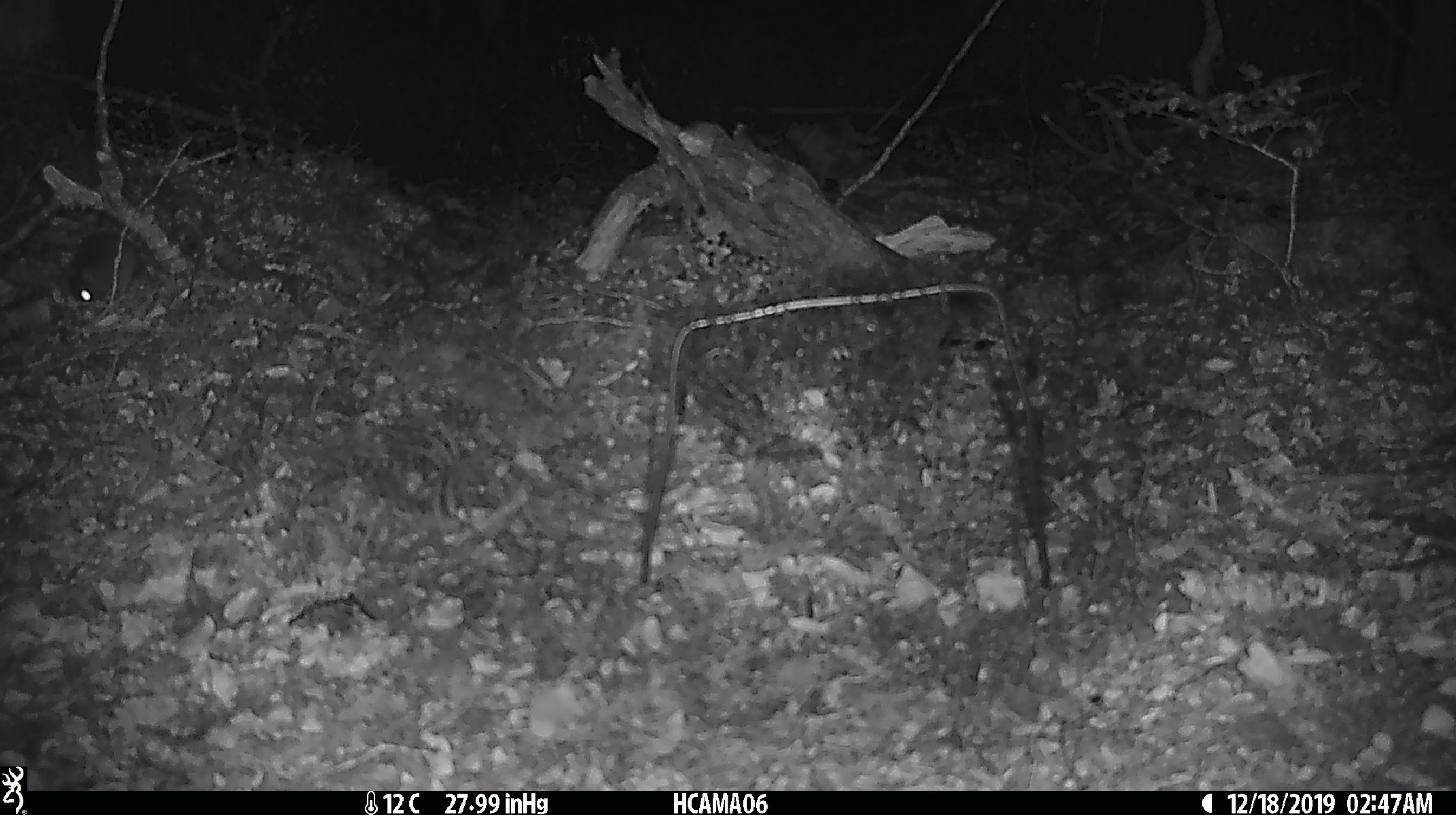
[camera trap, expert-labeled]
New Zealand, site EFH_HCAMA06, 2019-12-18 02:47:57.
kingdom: Animalia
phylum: Chordata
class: Mammalia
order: Rodentia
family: Muridae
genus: Mus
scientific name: Mus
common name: mouse